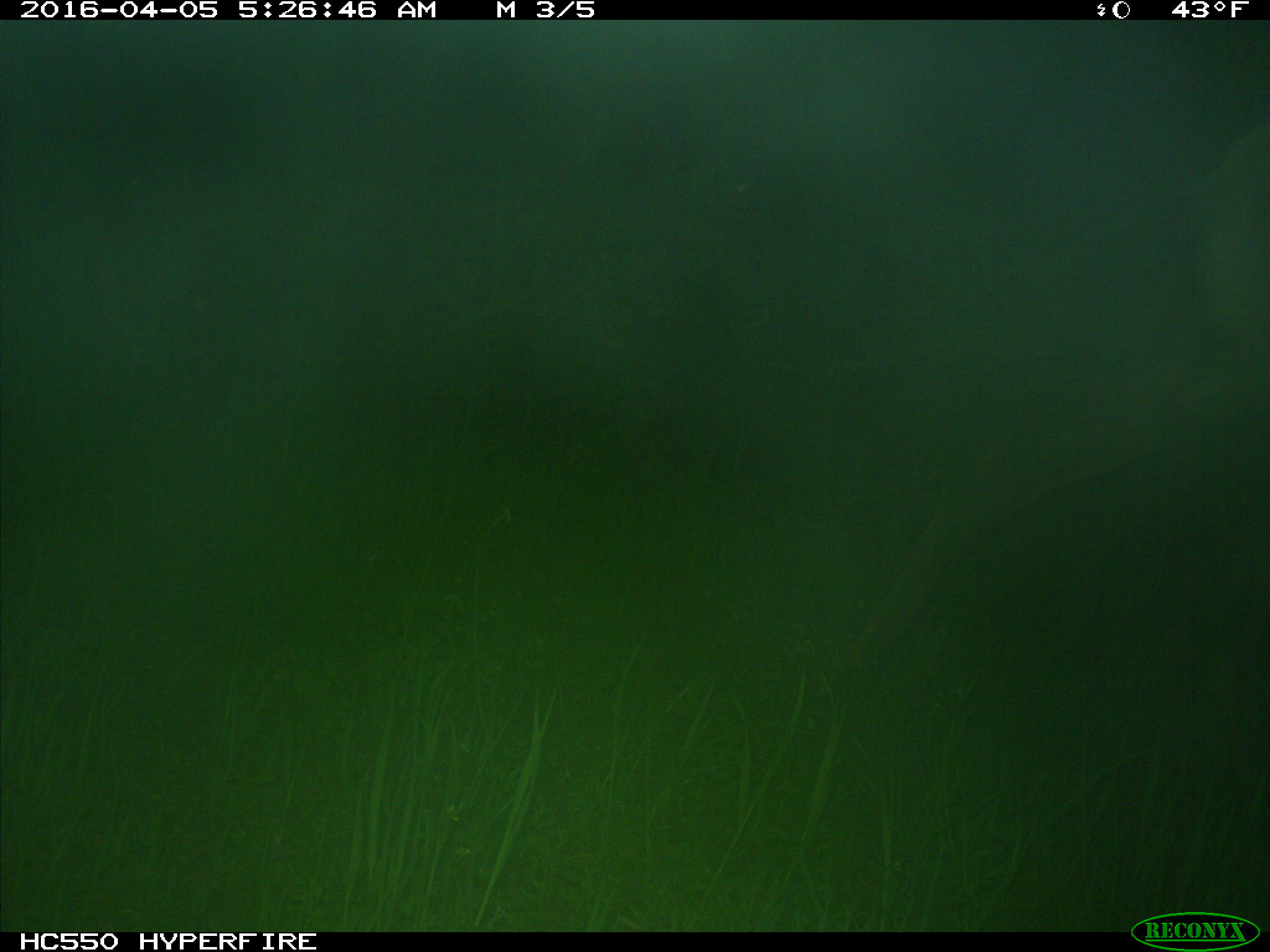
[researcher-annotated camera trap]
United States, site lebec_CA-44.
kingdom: Animalia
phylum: Chordata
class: Mammalia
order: Artiodactyla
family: Cervidae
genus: Cervus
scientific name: Cervus canadensis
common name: elk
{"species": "Cervus canadensis (elk)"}